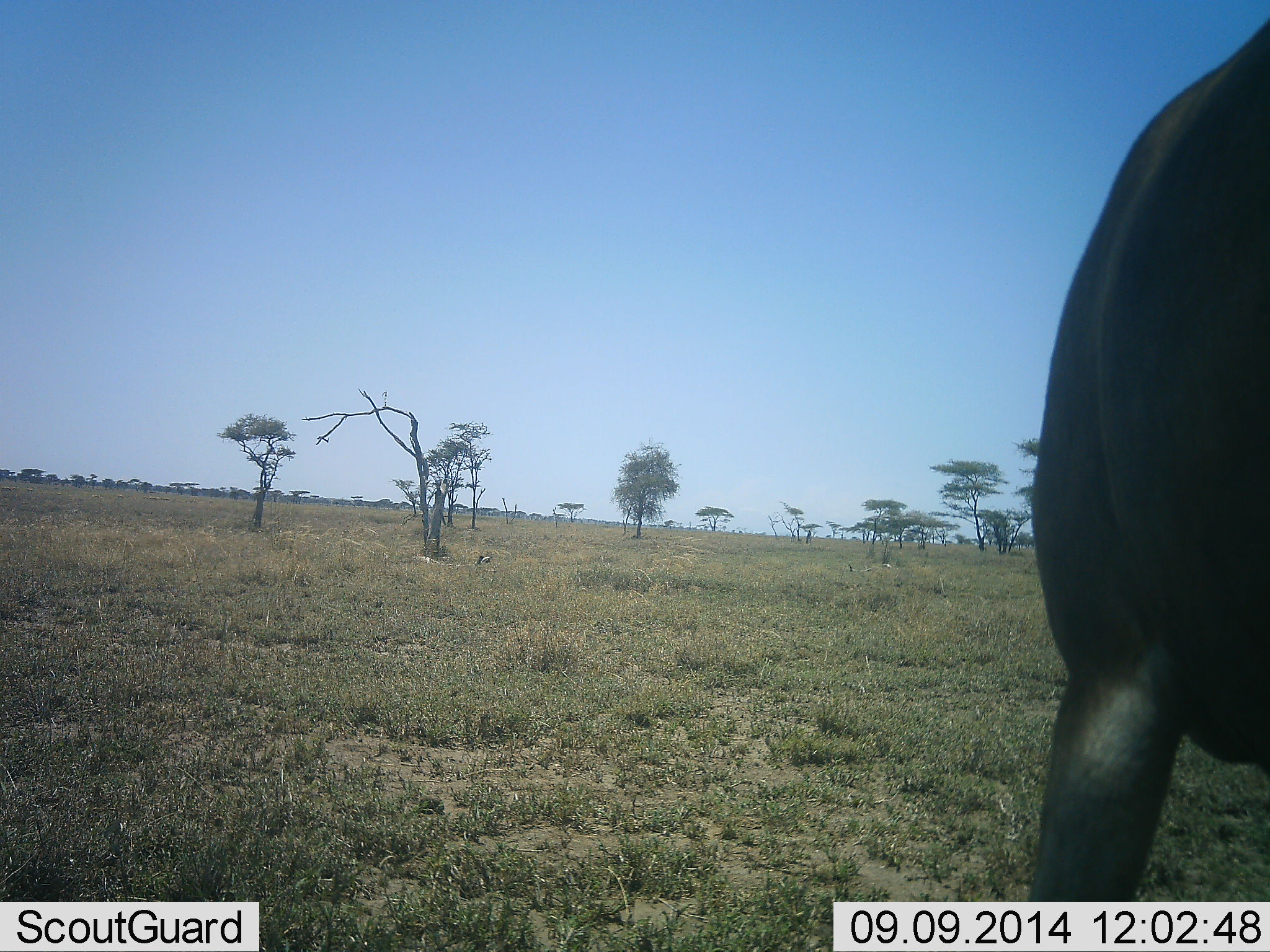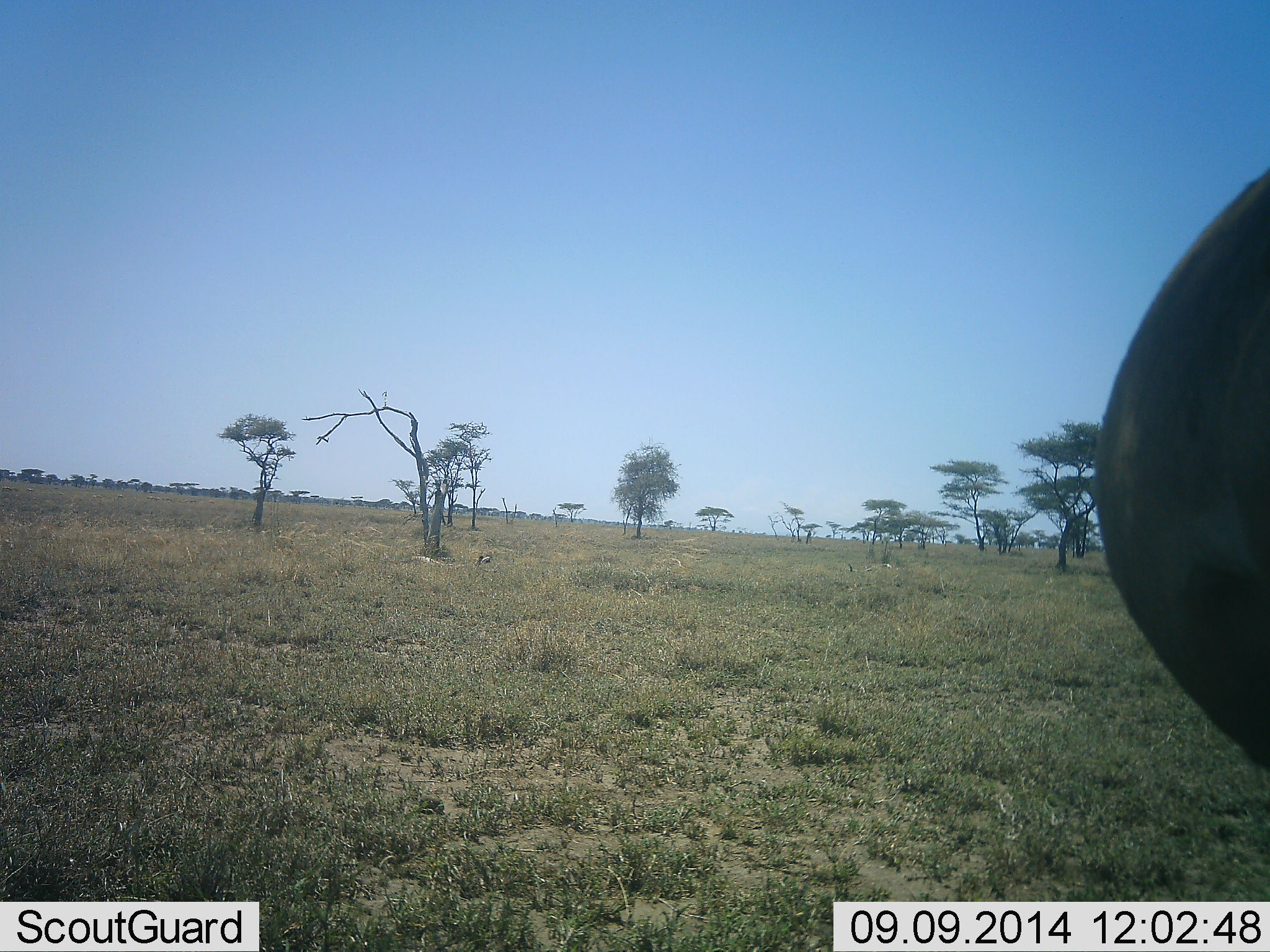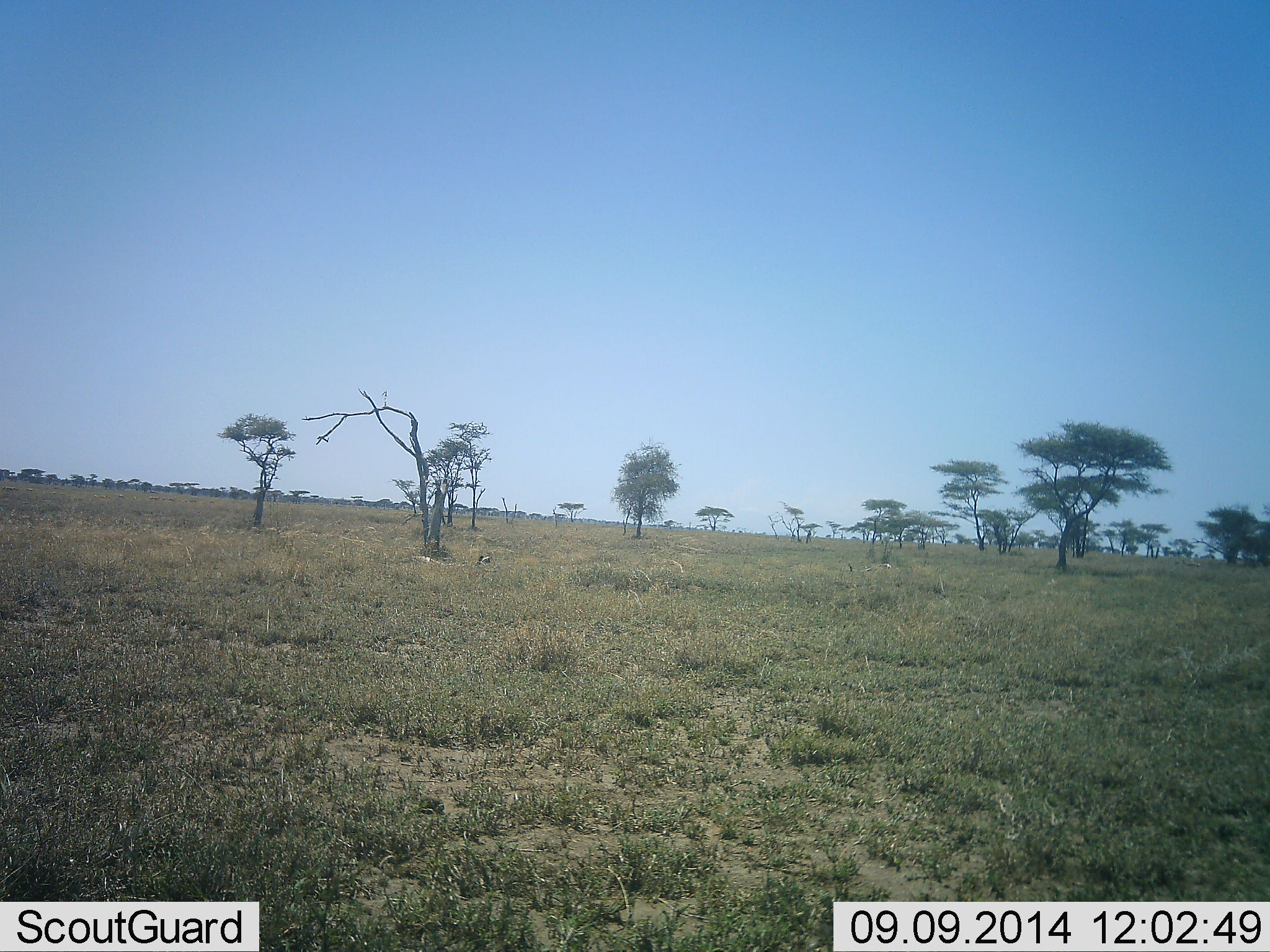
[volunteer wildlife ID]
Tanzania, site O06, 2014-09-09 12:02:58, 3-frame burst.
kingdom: Animalia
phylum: Chordata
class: Mammalia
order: Artiodactyla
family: Bovidae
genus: Connochaetes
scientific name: Connochaetes taurinus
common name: blue wildebeest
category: wildebeest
Wildebeest (blue wildebeest) (Connochaetes taurinus), count 1. Behavior (volunteer vote fractions): standing 67%, resting 0%, moving 33%, interacting 0%. Young present (vote fraction): 0%. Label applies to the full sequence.